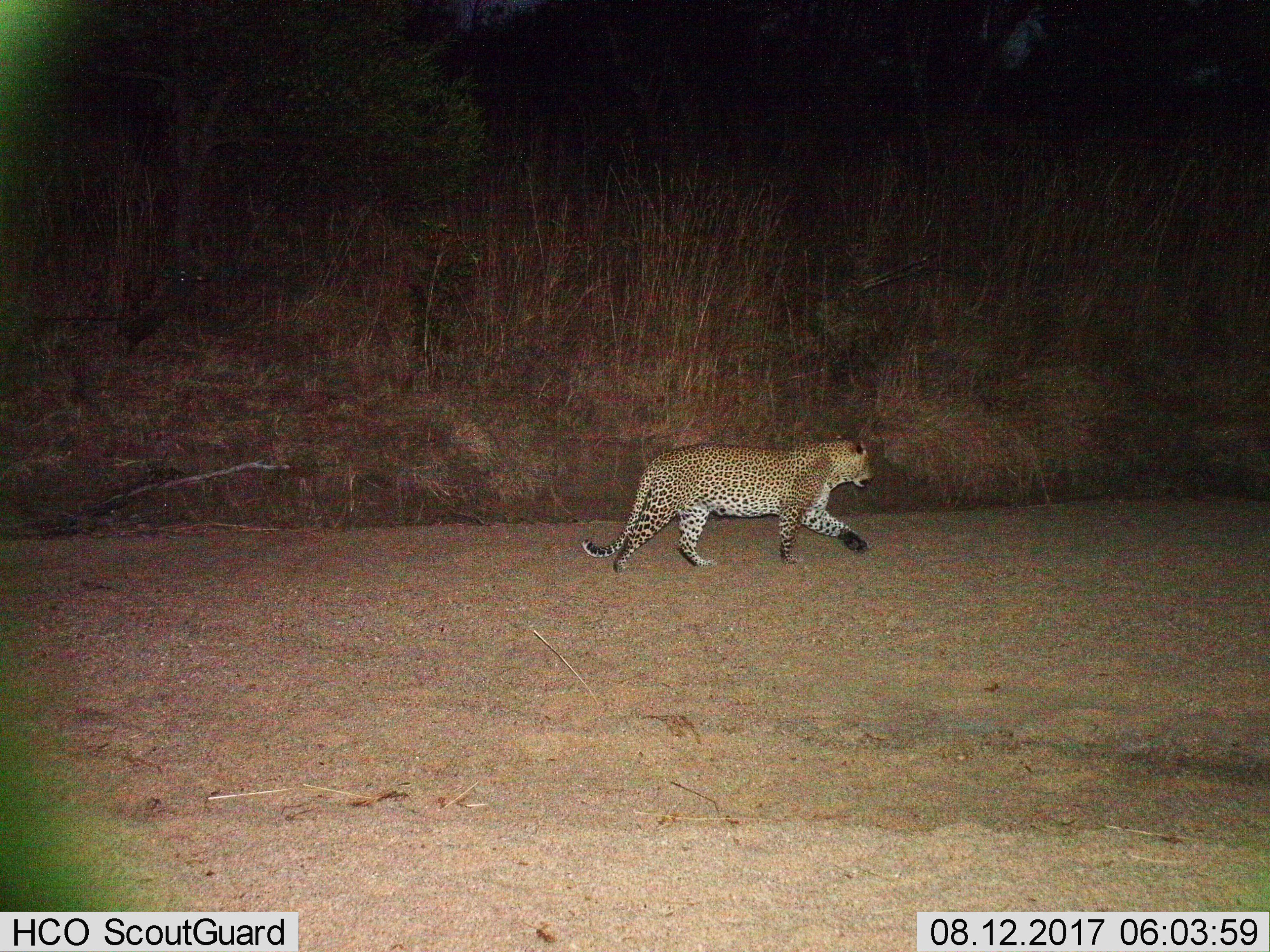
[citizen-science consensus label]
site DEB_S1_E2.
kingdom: Animalia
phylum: Chordata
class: Mammalia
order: Carnivora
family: Felidae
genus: Panthera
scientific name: Panthera pardus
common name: leopard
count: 1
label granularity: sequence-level